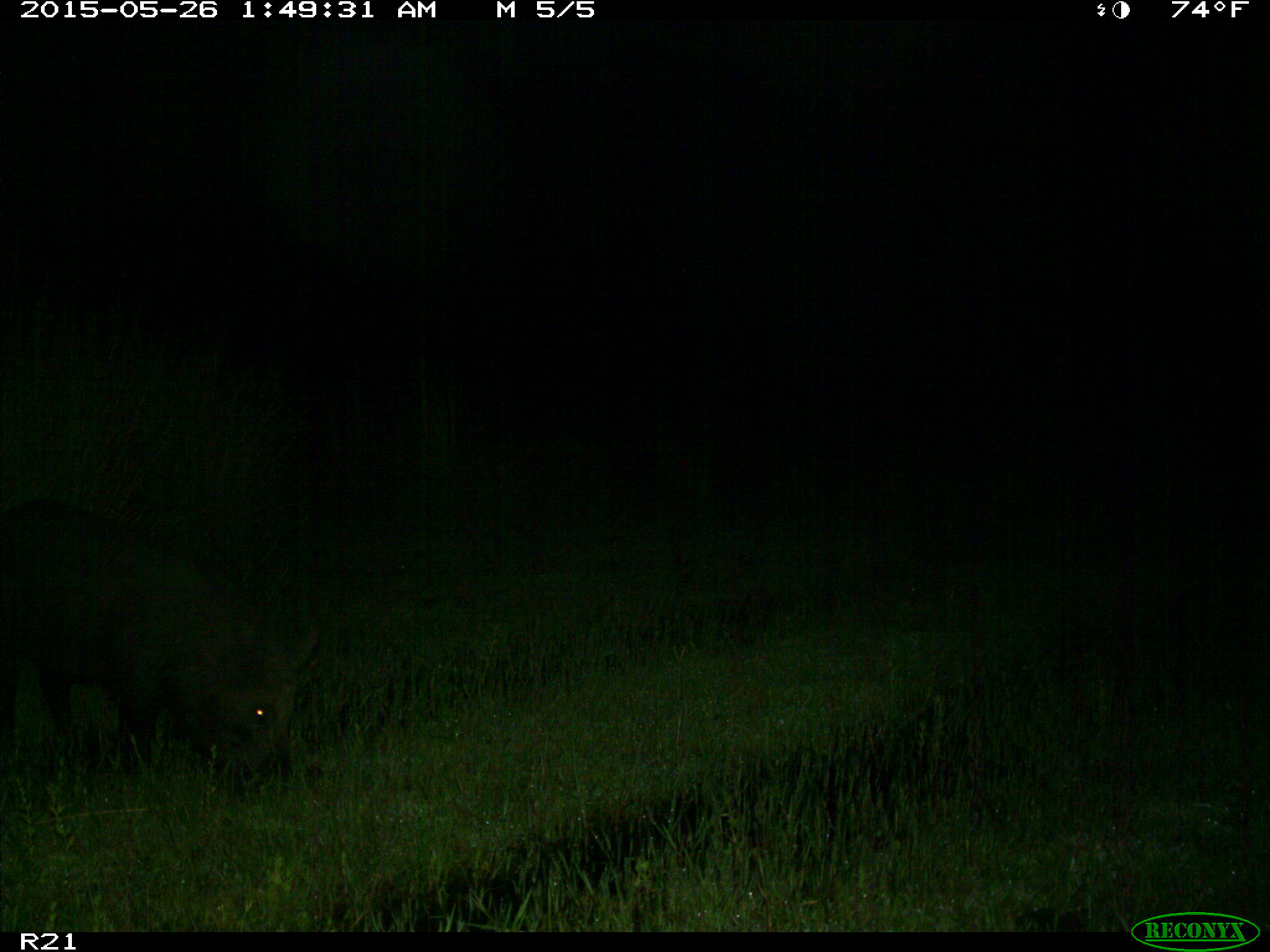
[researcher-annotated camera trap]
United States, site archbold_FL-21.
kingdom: Animalia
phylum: Chordata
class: Mammalia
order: Artiodactyla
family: Suidae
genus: Sus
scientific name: Sus scrofa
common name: wild boar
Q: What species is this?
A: Sus scrofa (wild boar).